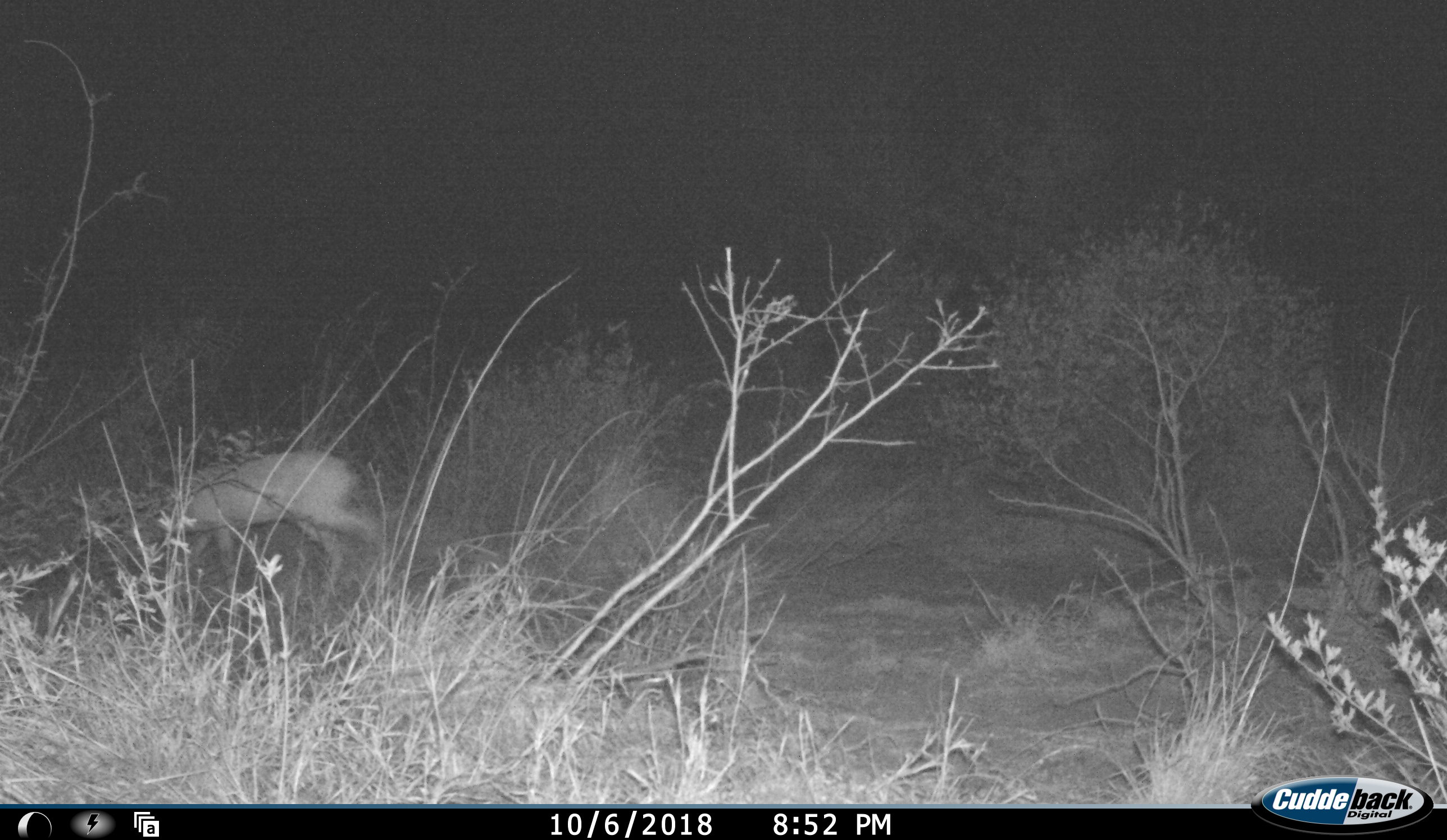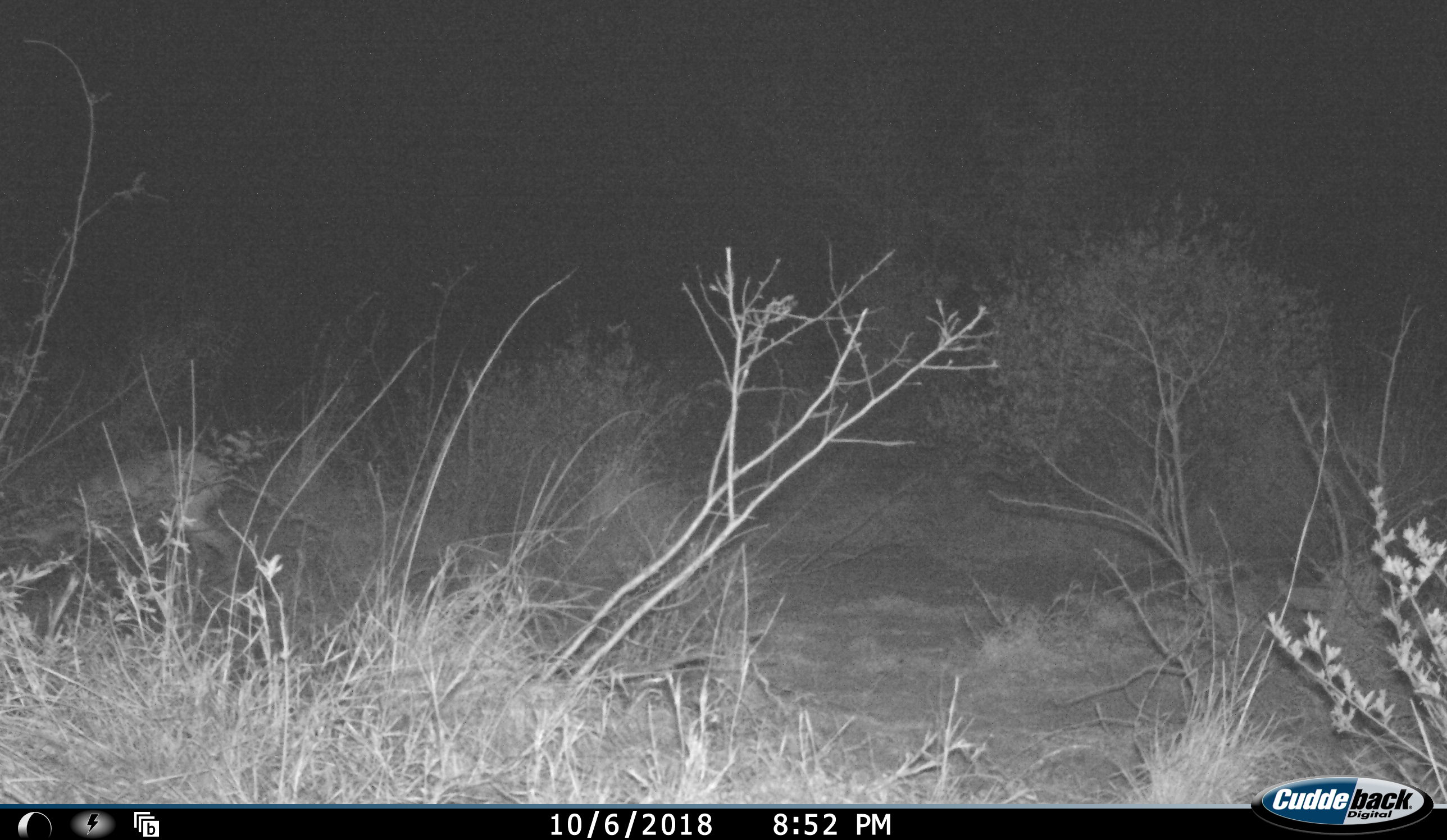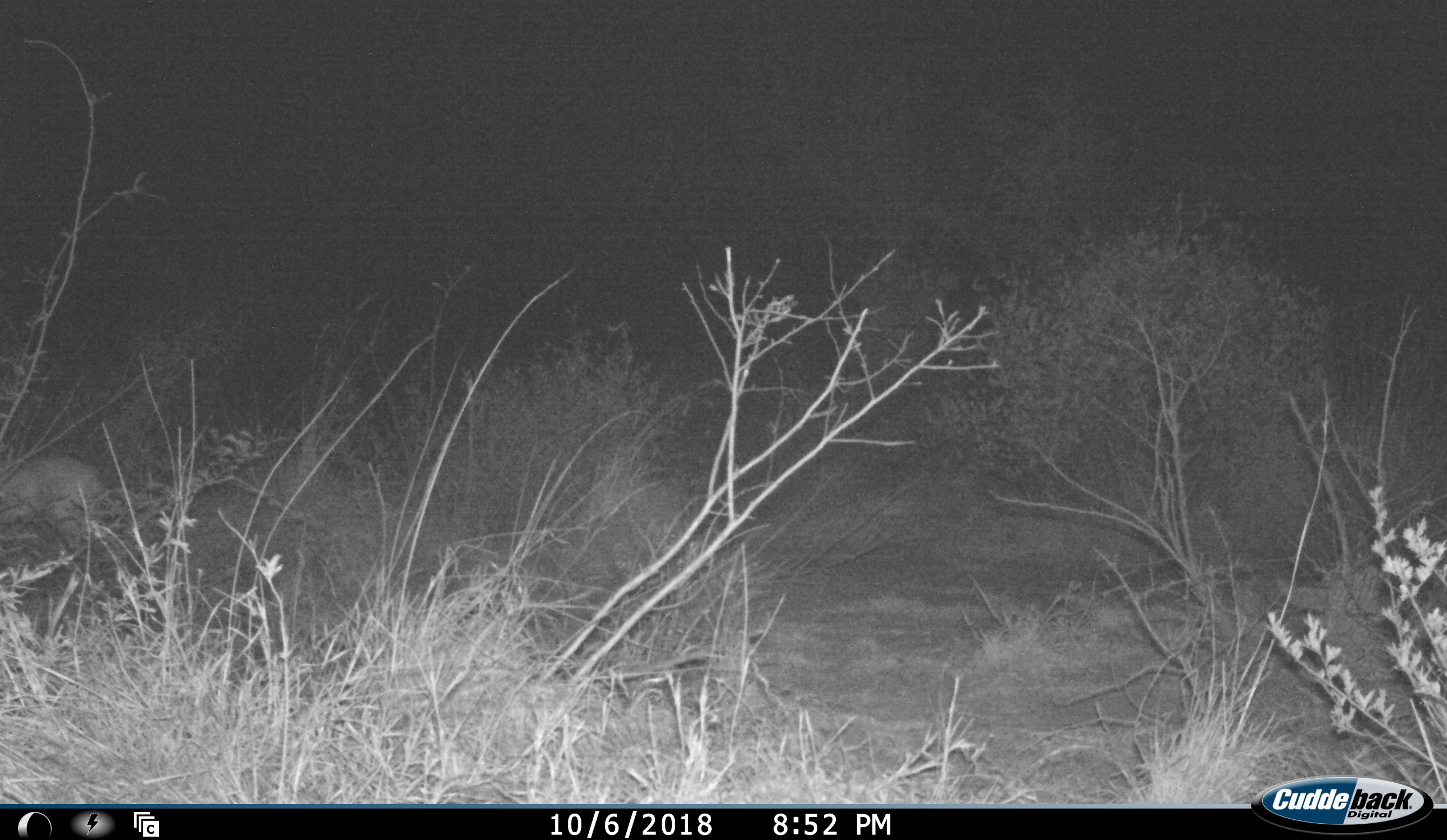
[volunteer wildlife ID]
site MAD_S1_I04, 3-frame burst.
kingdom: Animalia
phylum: Chordata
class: Mammalia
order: Artiodactyla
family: Bovidae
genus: Redunca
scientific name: Redunca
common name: reedbuck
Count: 1.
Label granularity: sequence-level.